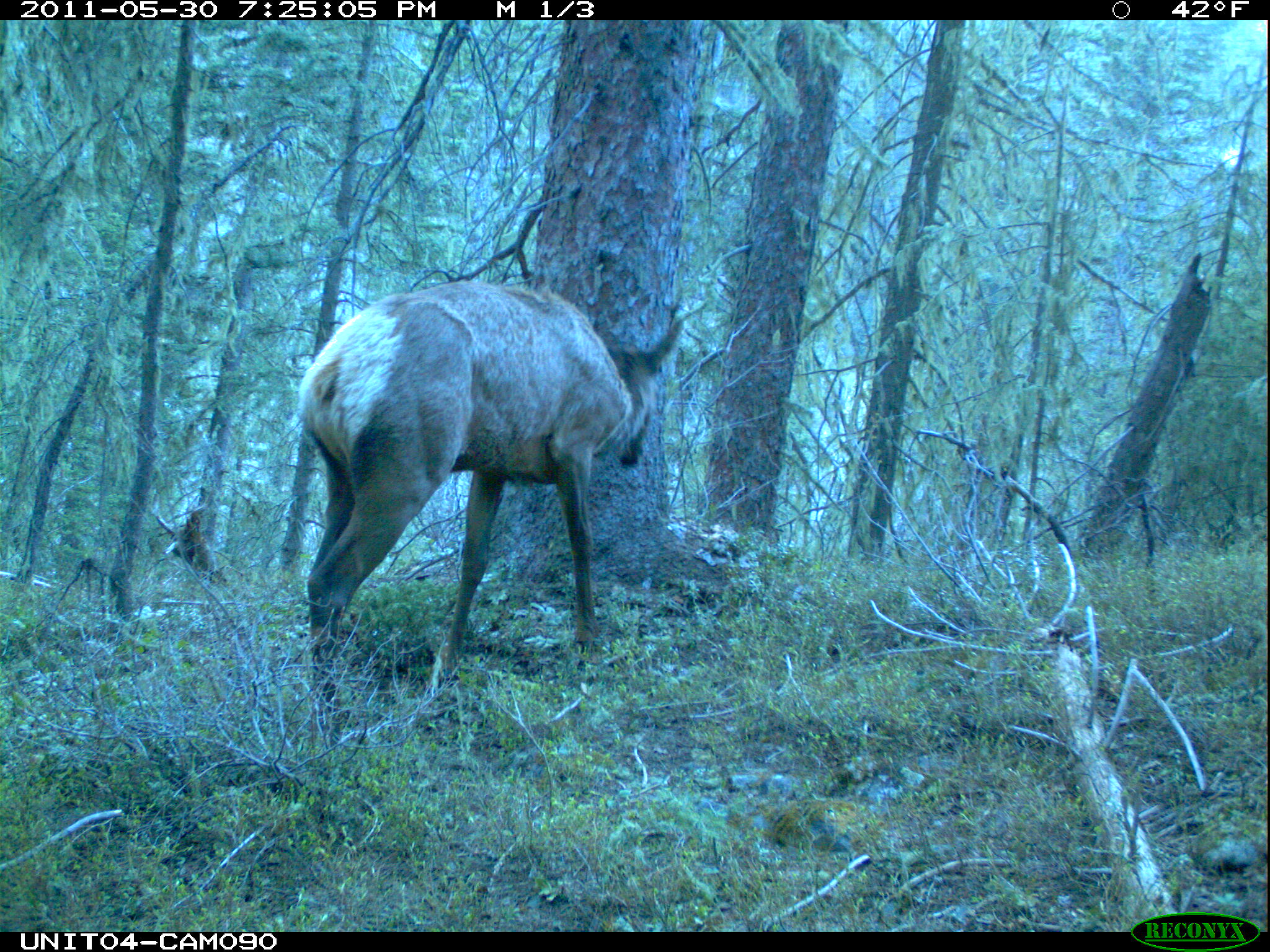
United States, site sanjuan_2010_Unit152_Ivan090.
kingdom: Animalia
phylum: Chordata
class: Mammalia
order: Artiodactyla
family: Cervidae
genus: Cervus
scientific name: Cervus elaphus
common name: red deer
Cervus elaphus (red deer).